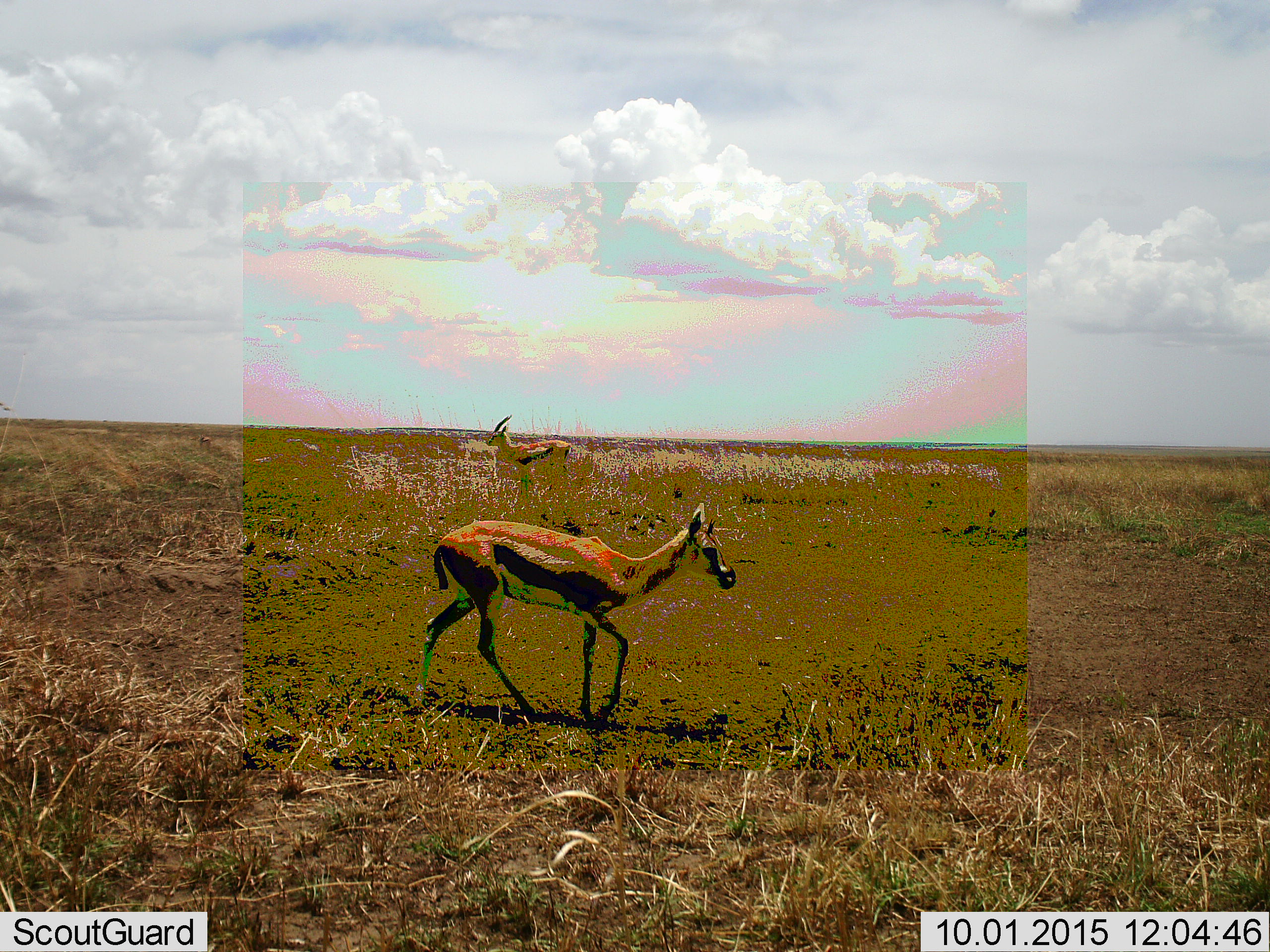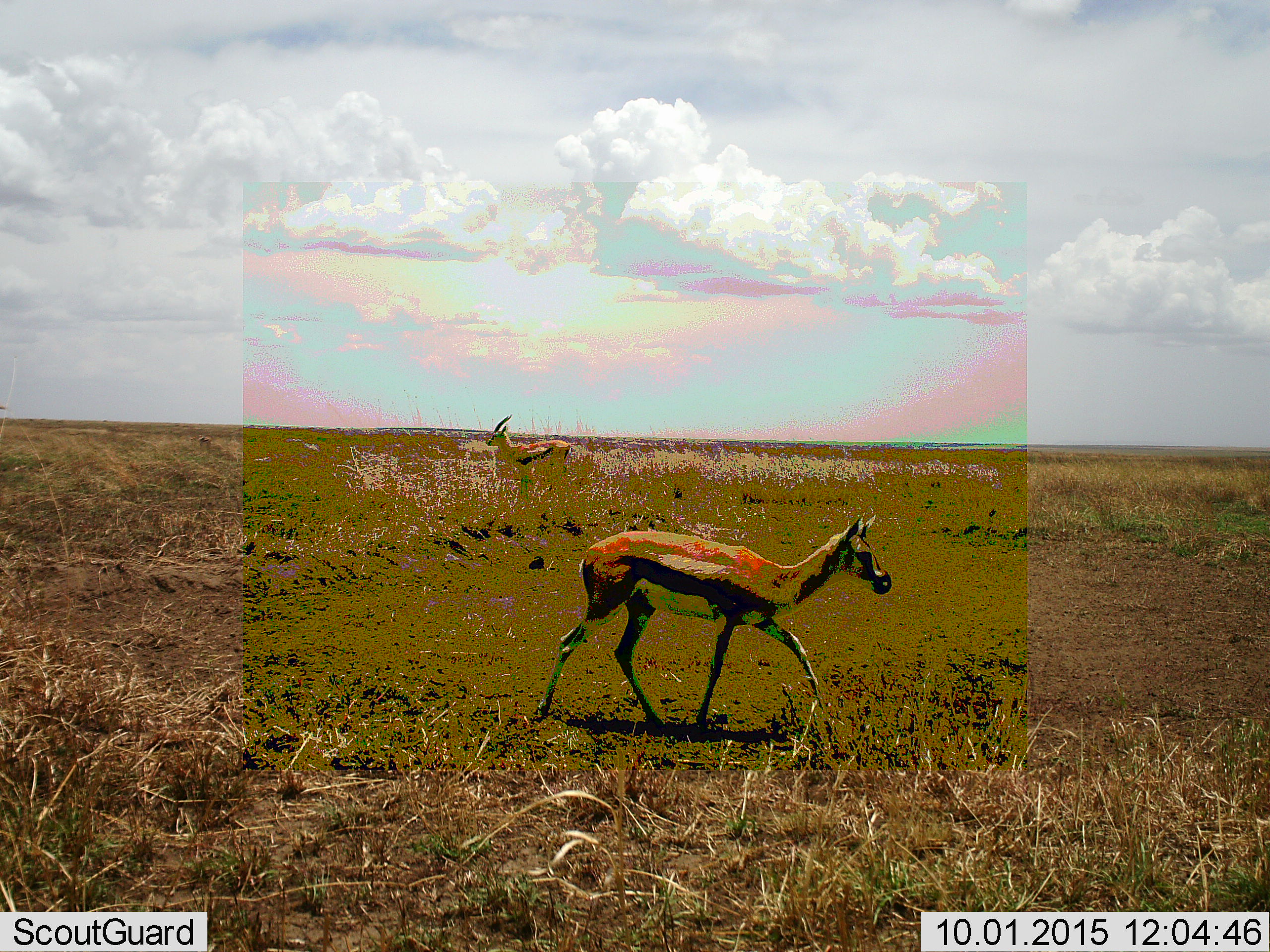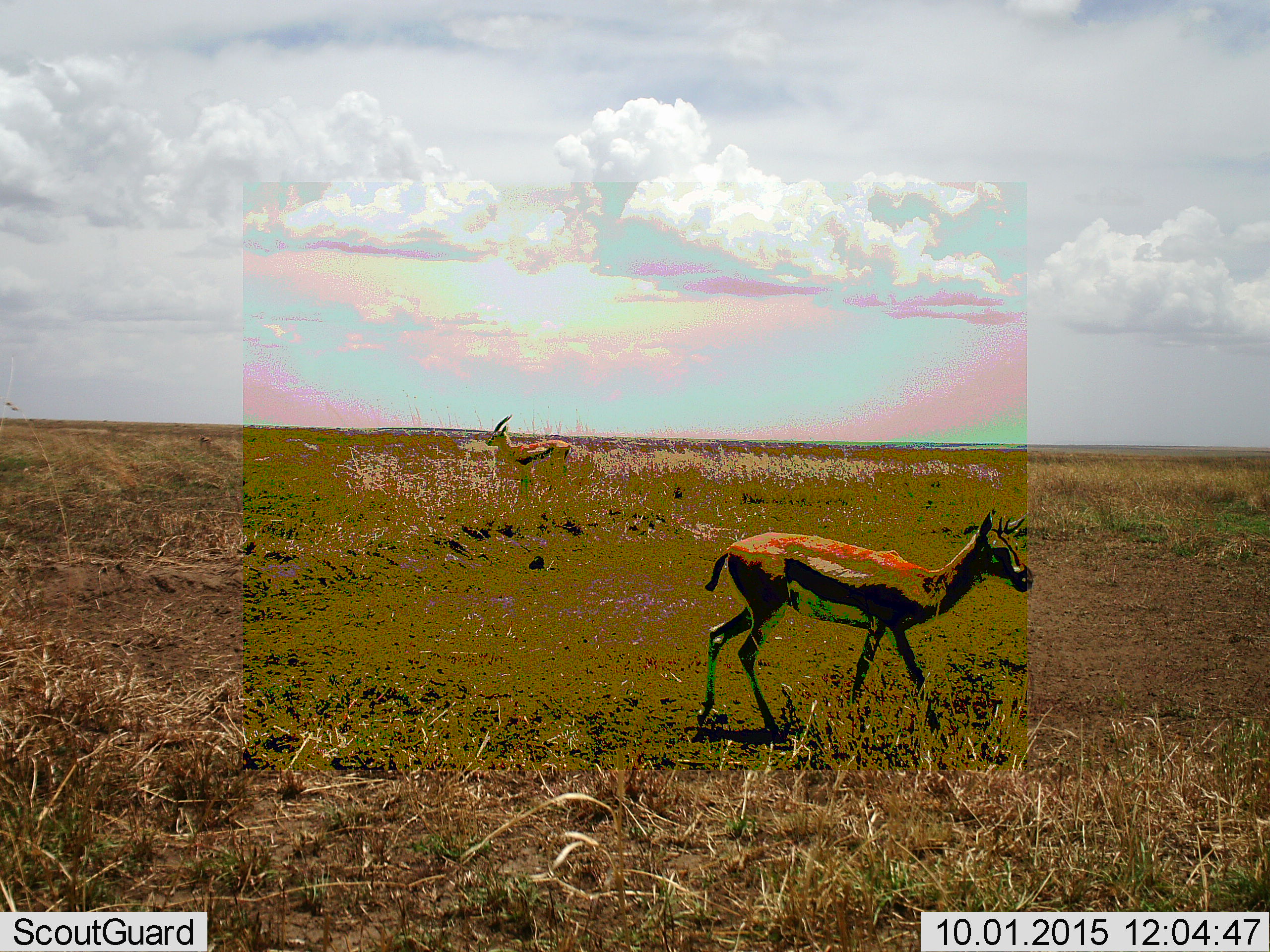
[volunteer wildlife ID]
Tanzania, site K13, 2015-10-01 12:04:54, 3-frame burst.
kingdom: Animalia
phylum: Chordata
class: Mammalia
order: Artiodactyla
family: Bovidae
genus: Eudorcas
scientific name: Eudorcas thomsonii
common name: thomson's gazelle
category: gazellethomsons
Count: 2.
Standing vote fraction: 100%.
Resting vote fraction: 0%.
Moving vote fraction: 88%.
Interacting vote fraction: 0%.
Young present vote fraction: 12%.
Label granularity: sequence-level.